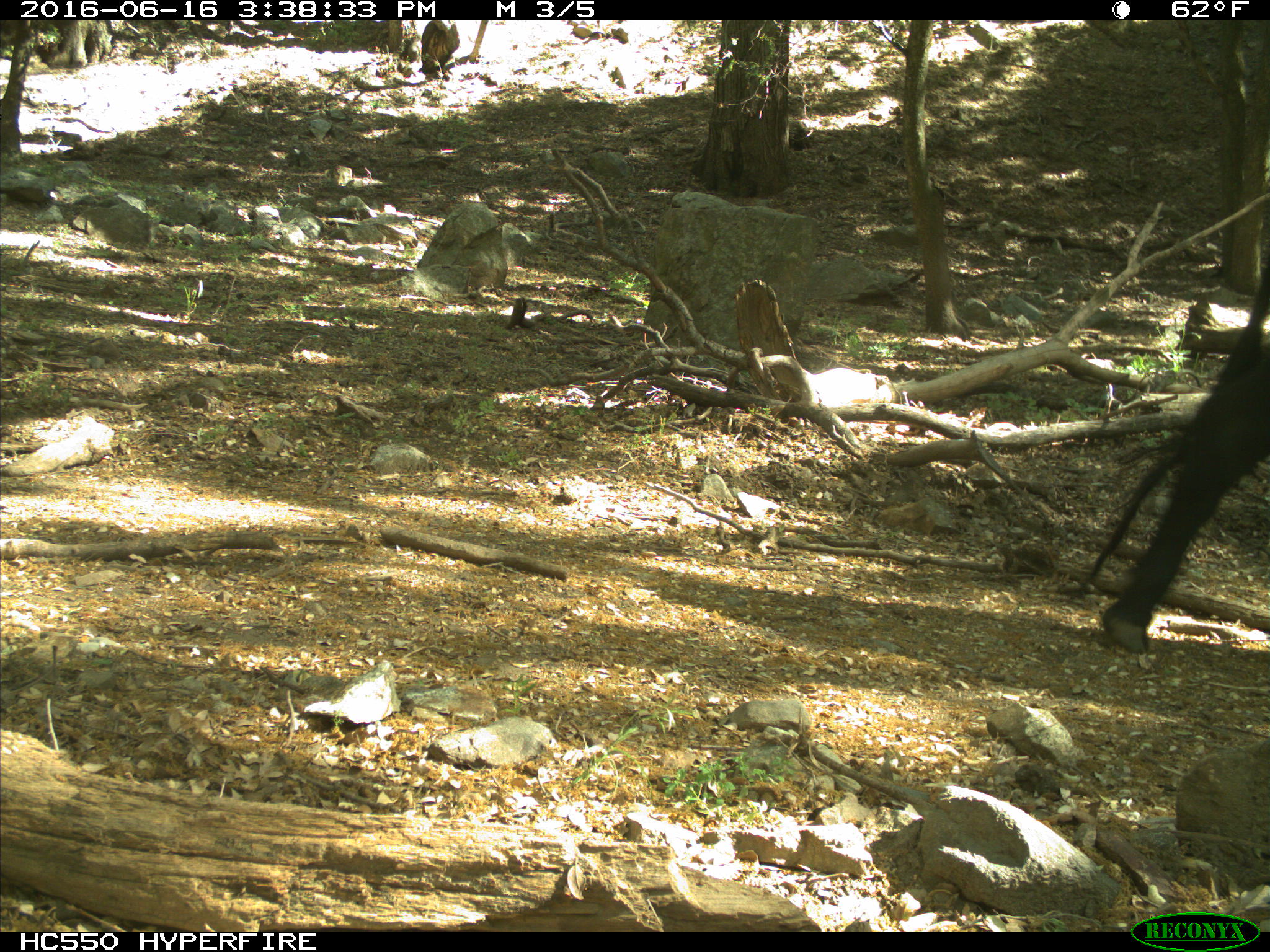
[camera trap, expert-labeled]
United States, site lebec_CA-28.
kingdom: Animalia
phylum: Chordata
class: Mammalia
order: Artiodactyla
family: Bovidae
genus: Bos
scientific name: Bos taurus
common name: domestic cow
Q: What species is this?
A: Bos taurus (domestic cow).